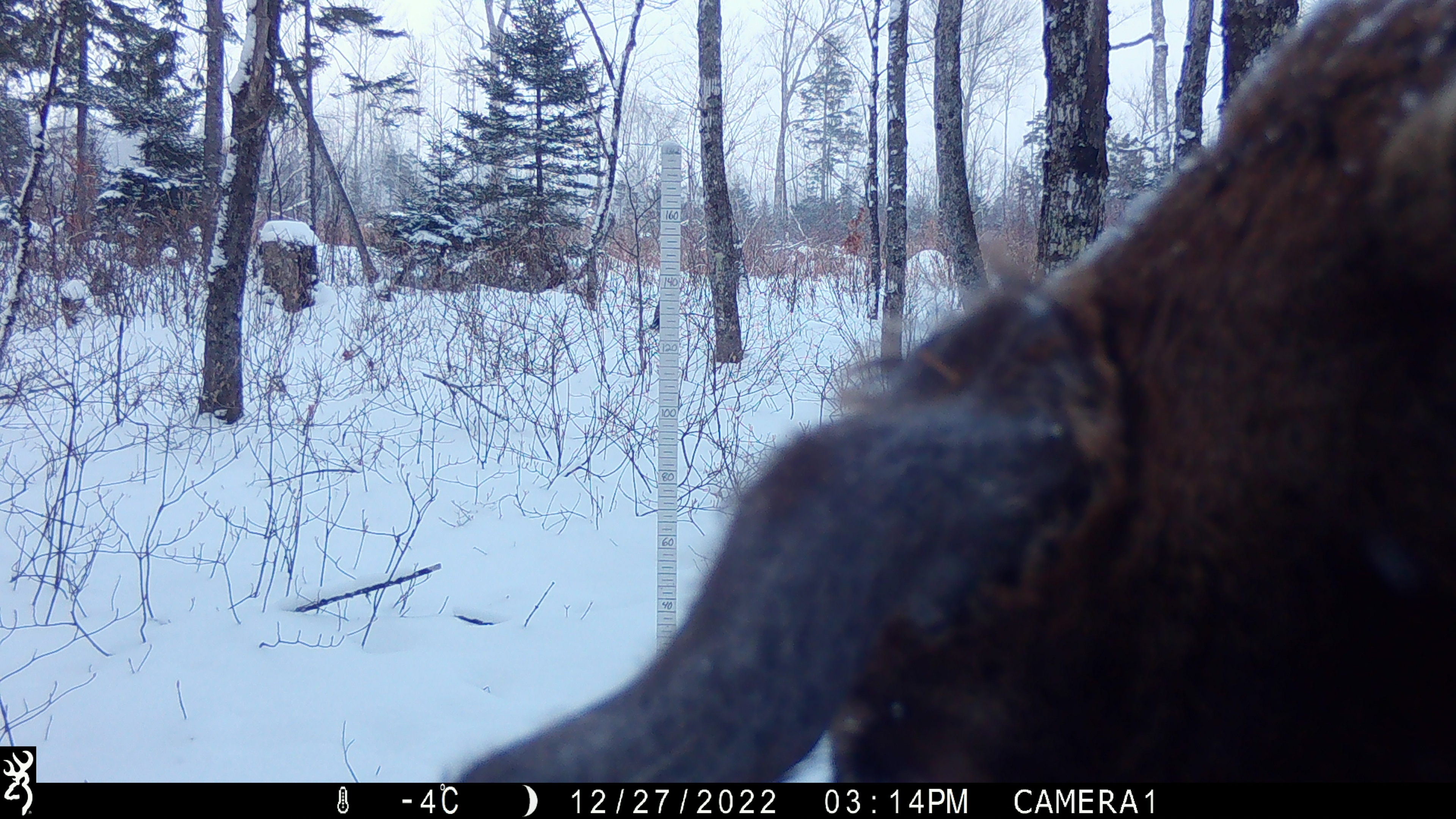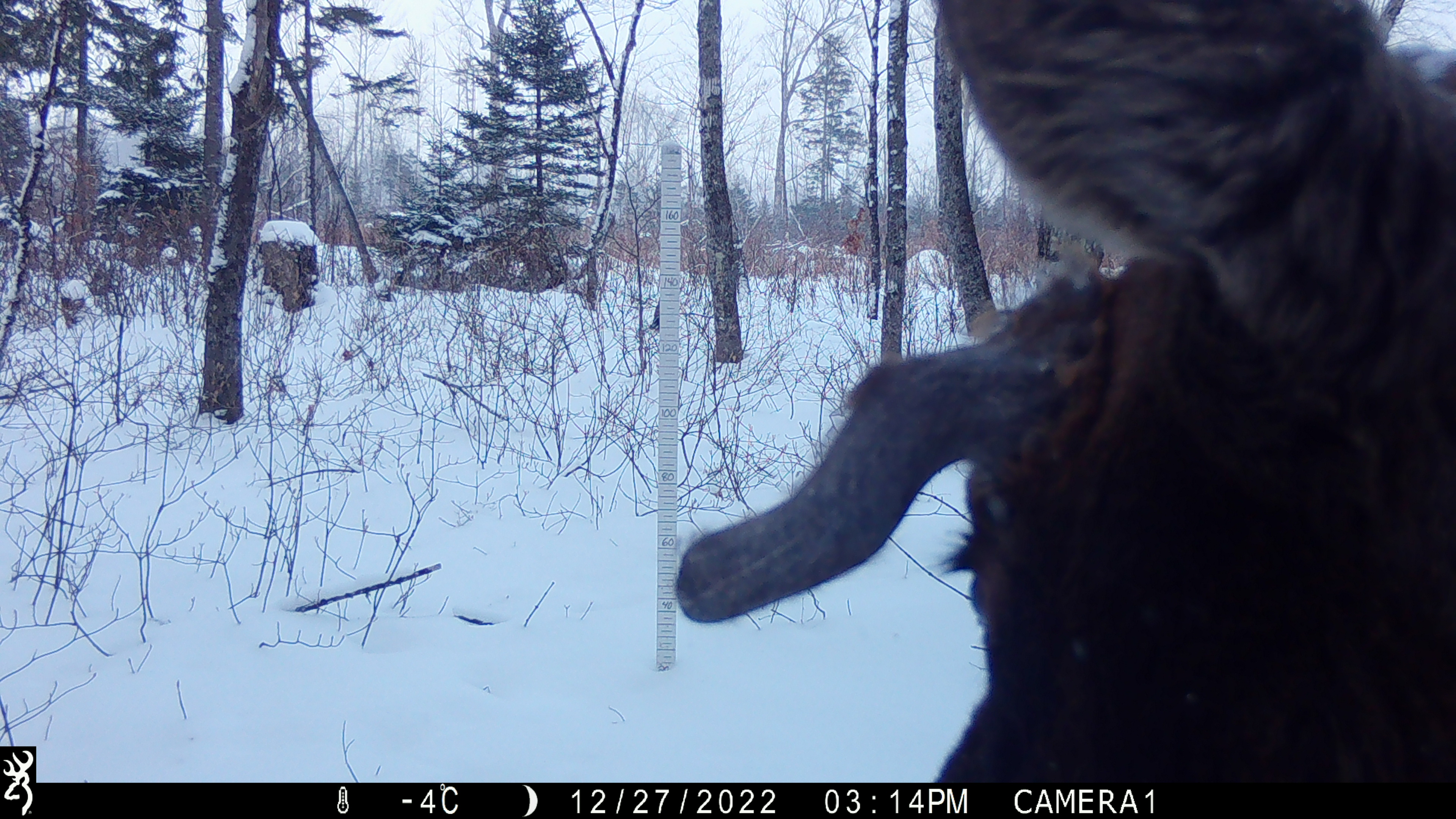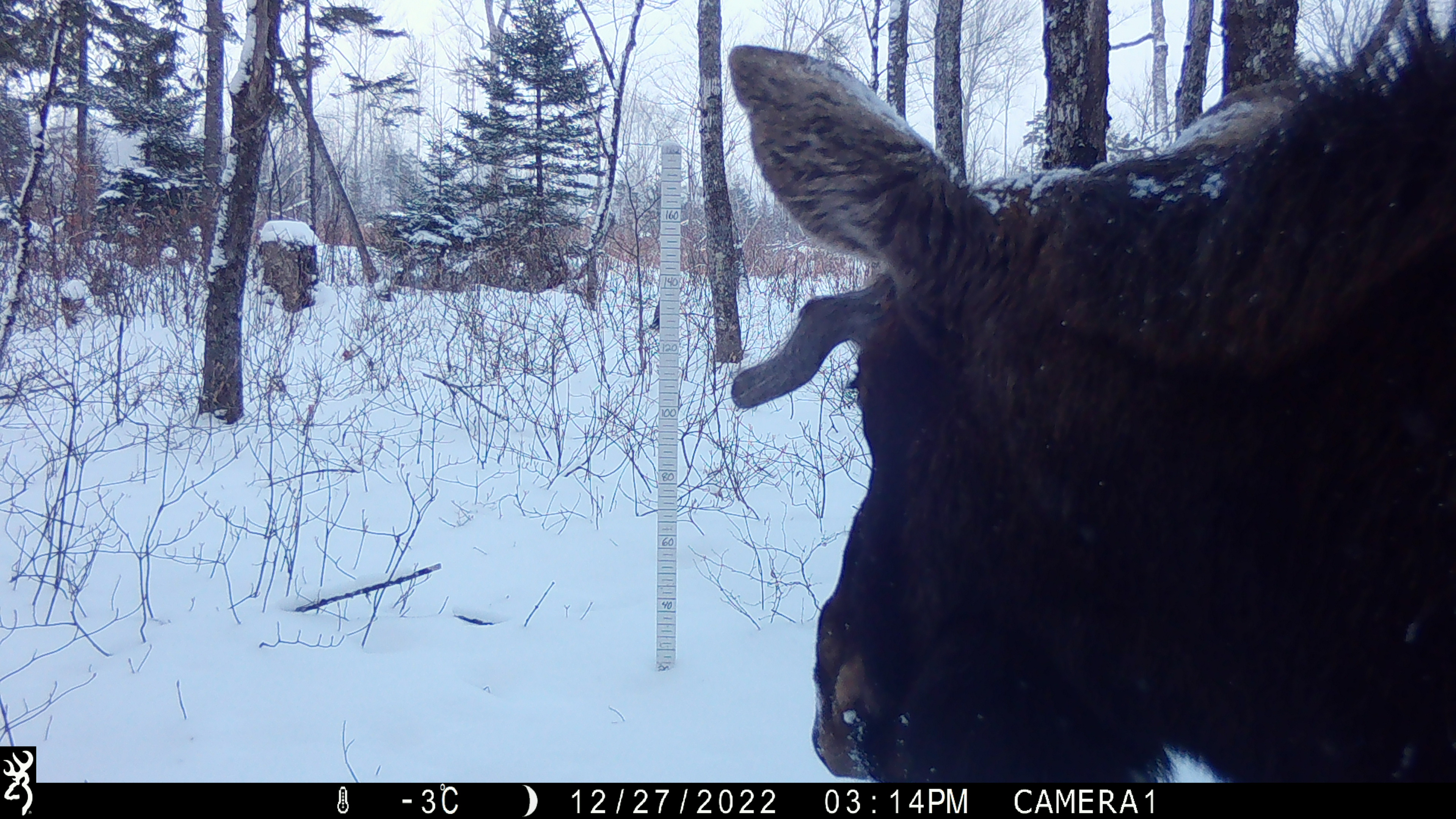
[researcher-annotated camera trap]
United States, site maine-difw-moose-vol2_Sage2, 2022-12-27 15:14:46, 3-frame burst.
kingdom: Animalia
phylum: Chordata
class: Mammalia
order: Artiodactyla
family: Cervidae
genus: Alces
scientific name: Alces alces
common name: moose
Moose (Alces alces).